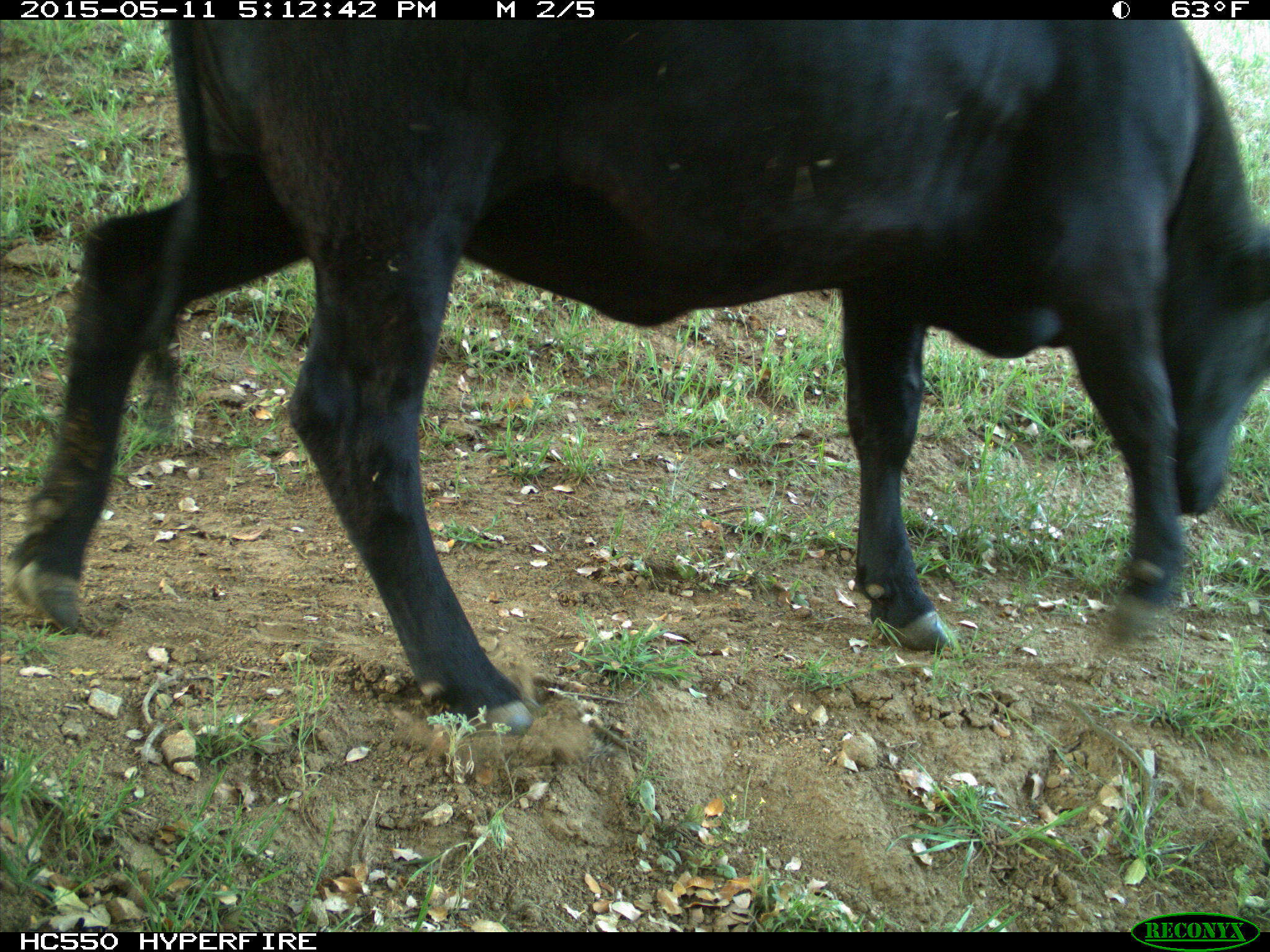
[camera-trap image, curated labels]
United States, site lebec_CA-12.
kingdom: Animalia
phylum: Chordata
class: Mammalia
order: Artiodactyla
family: Bovidae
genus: Bos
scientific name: Bos taurus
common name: domestic cow